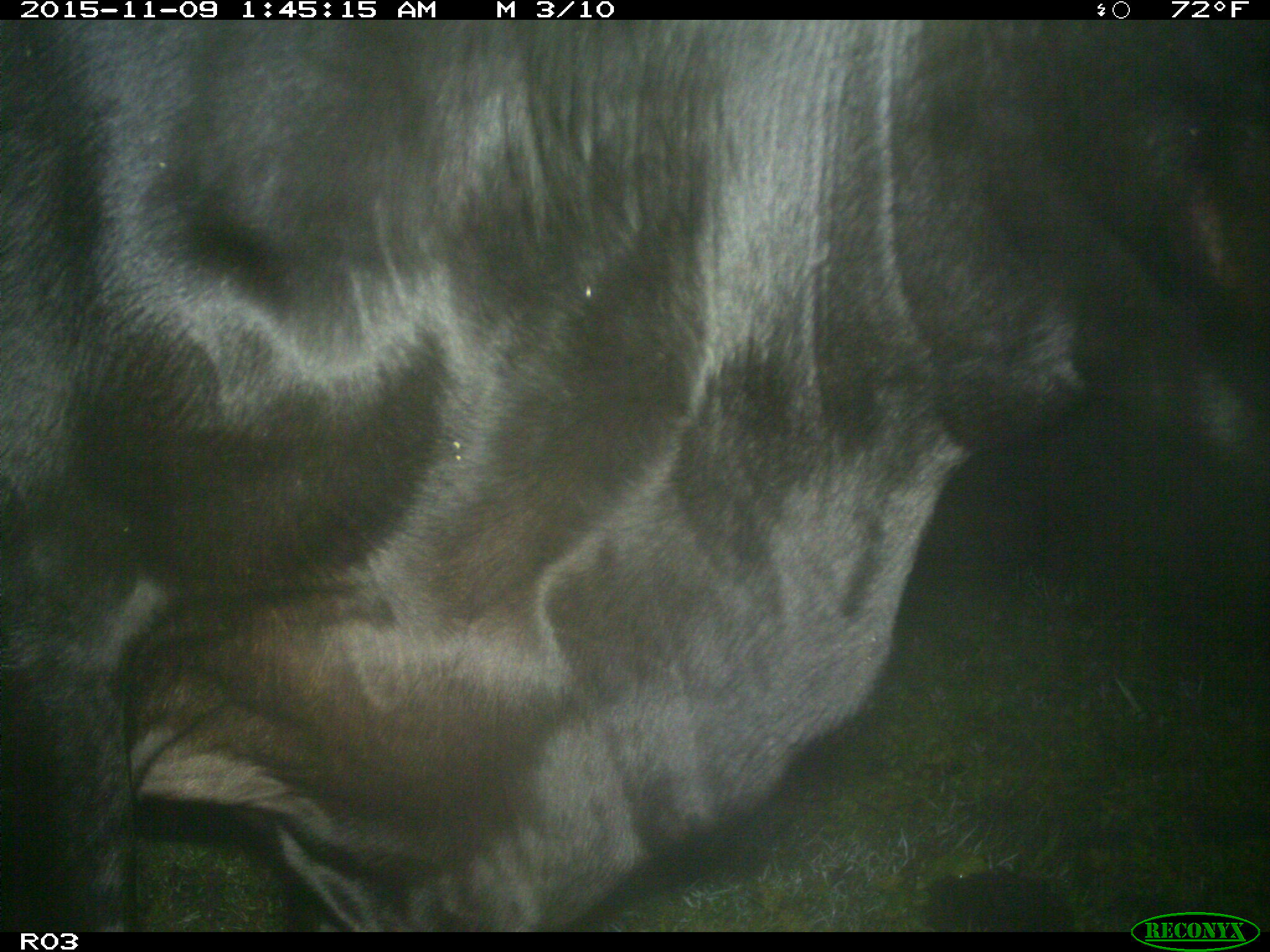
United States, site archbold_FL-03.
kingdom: Animalia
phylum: Chordata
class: Mammalia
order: Artiodactyla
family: Bovidae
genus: Bos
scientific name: Bos taurus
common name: domestic cow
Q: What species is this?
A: Bos taurus (domestic cow).